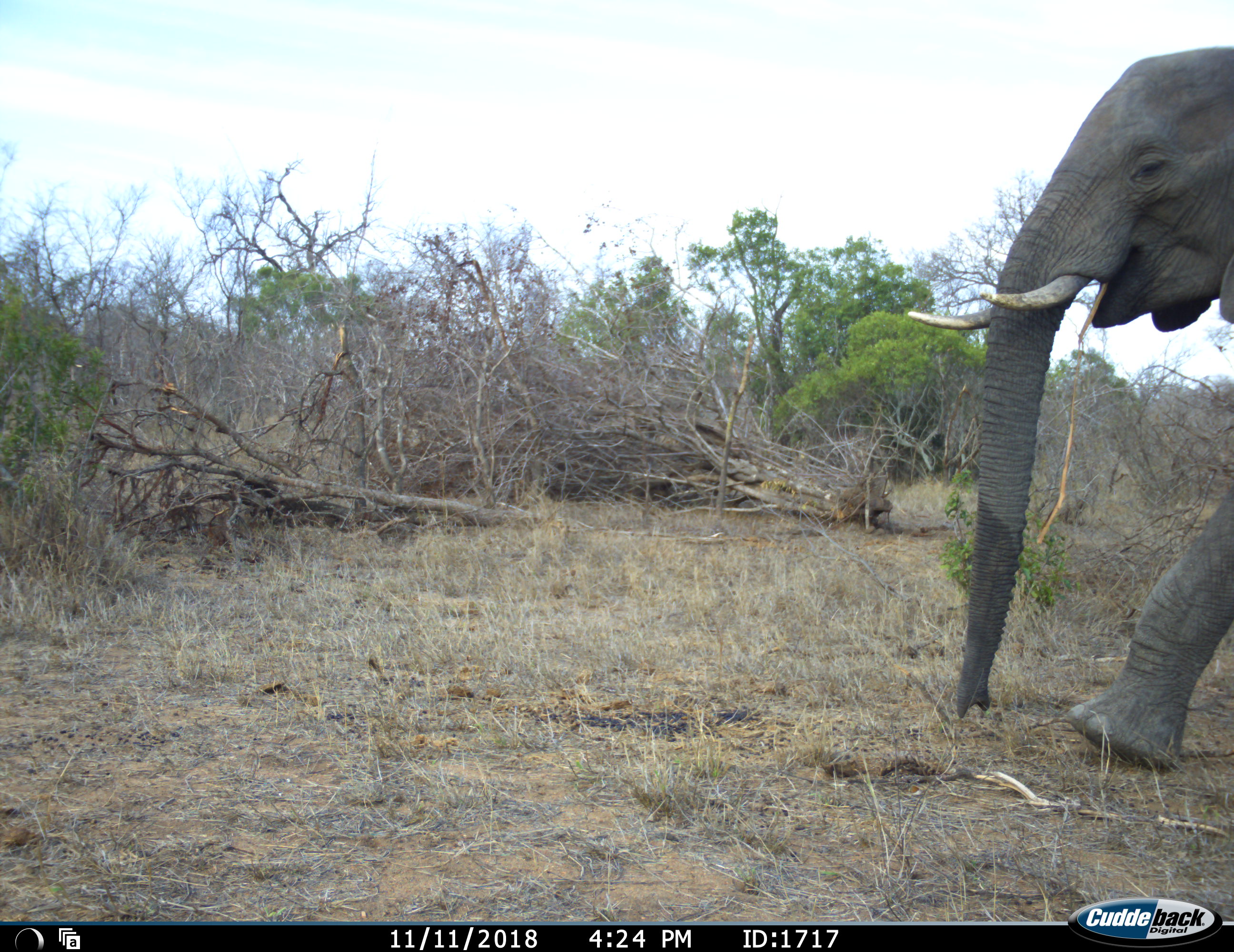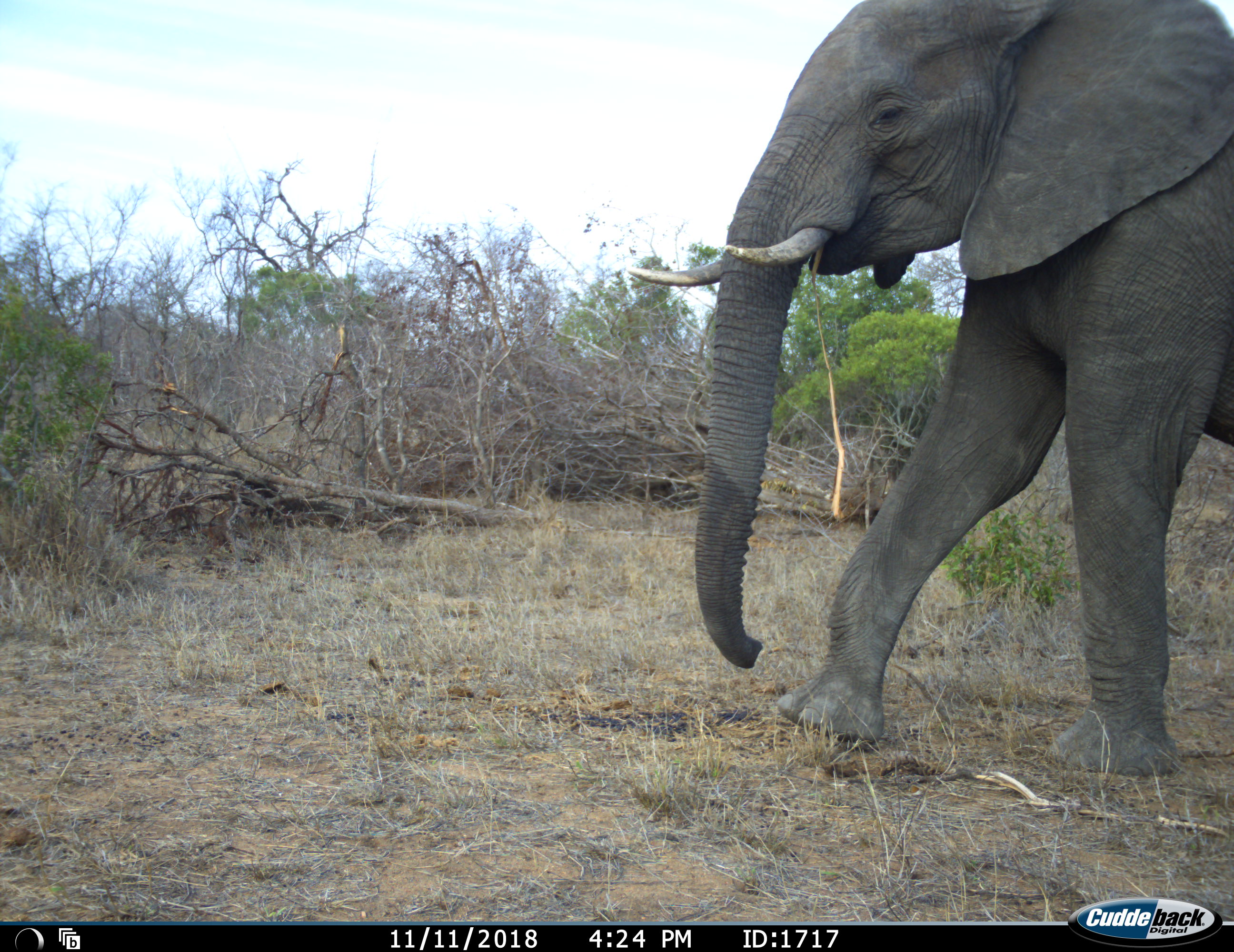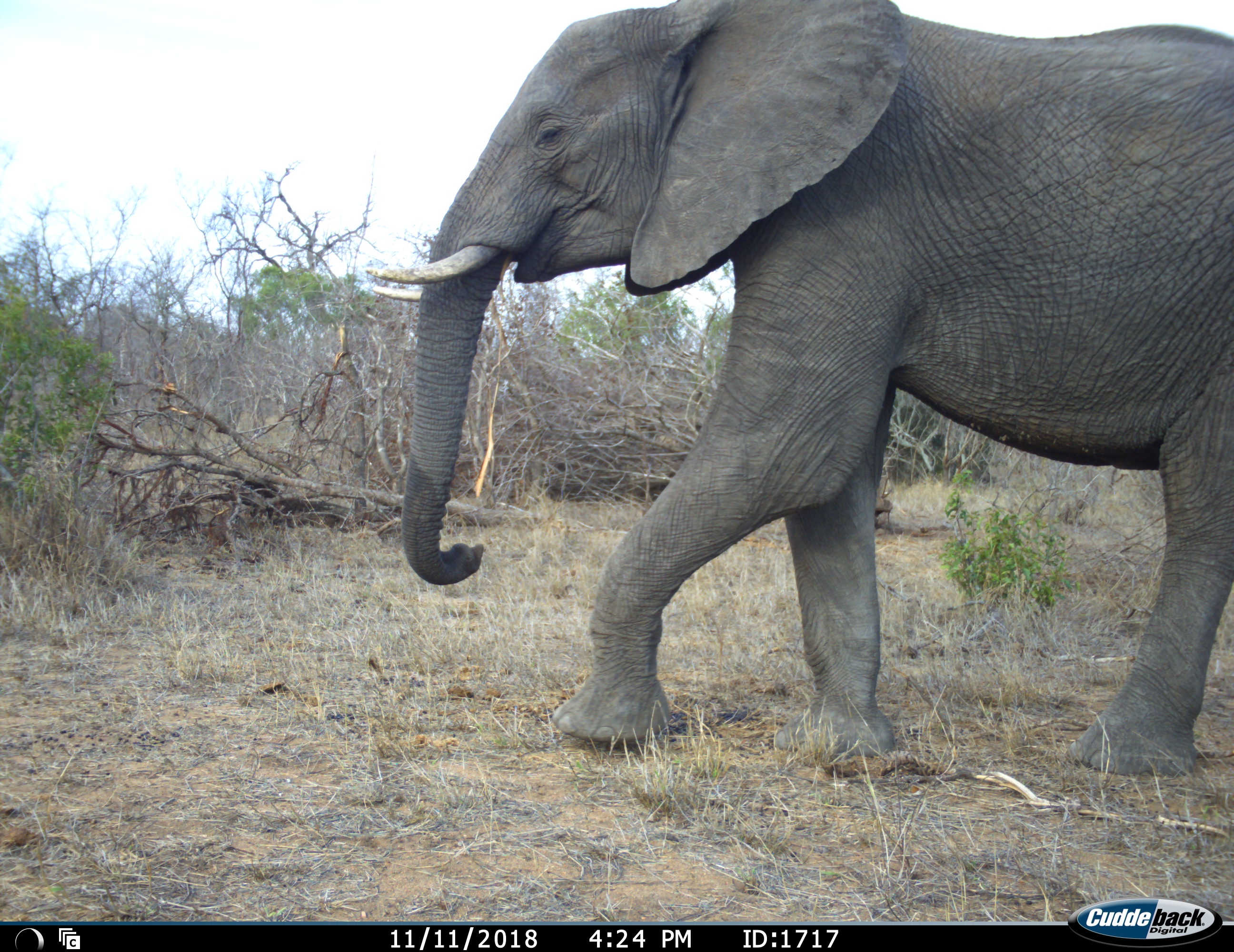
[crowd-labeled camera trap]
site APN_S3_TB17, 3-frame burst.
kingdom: Animalia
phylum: Chordata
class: Mammalia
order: Proboscidea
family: Elephantidae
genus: Loxodonta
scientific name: Loxodonta africana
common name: african bush elephant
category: elephant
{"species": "elephant (african bush elephant) (Loxodonta africana)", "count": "1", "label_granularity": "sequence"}